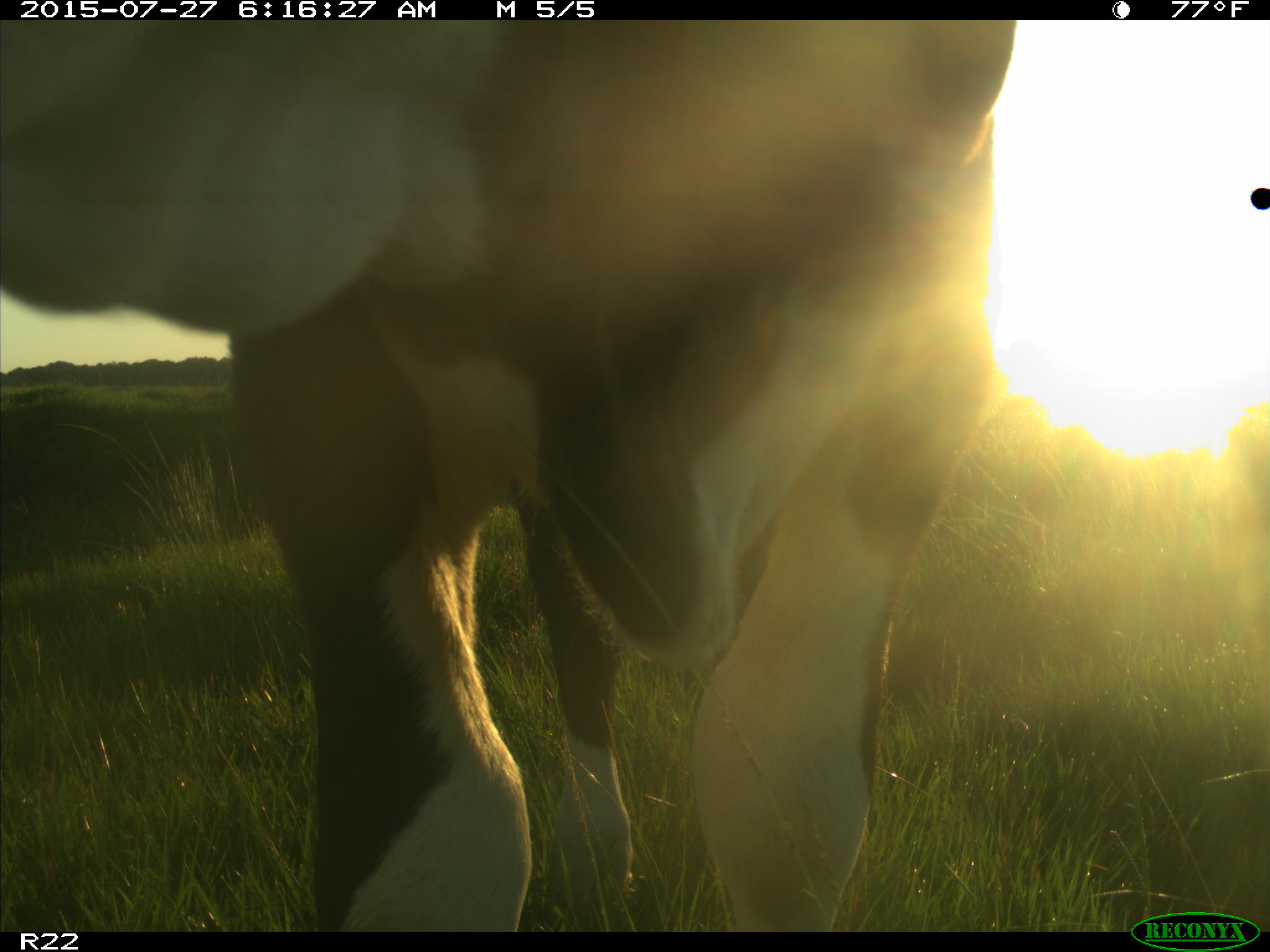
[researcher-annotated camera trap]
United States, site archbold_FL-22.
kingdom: Animalia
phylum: Chordata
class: Mammalia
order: Artiodactyla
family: Bovidae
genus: Bos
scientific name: Bos taurus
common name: domestic cow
Bos taurus (domestic cow).